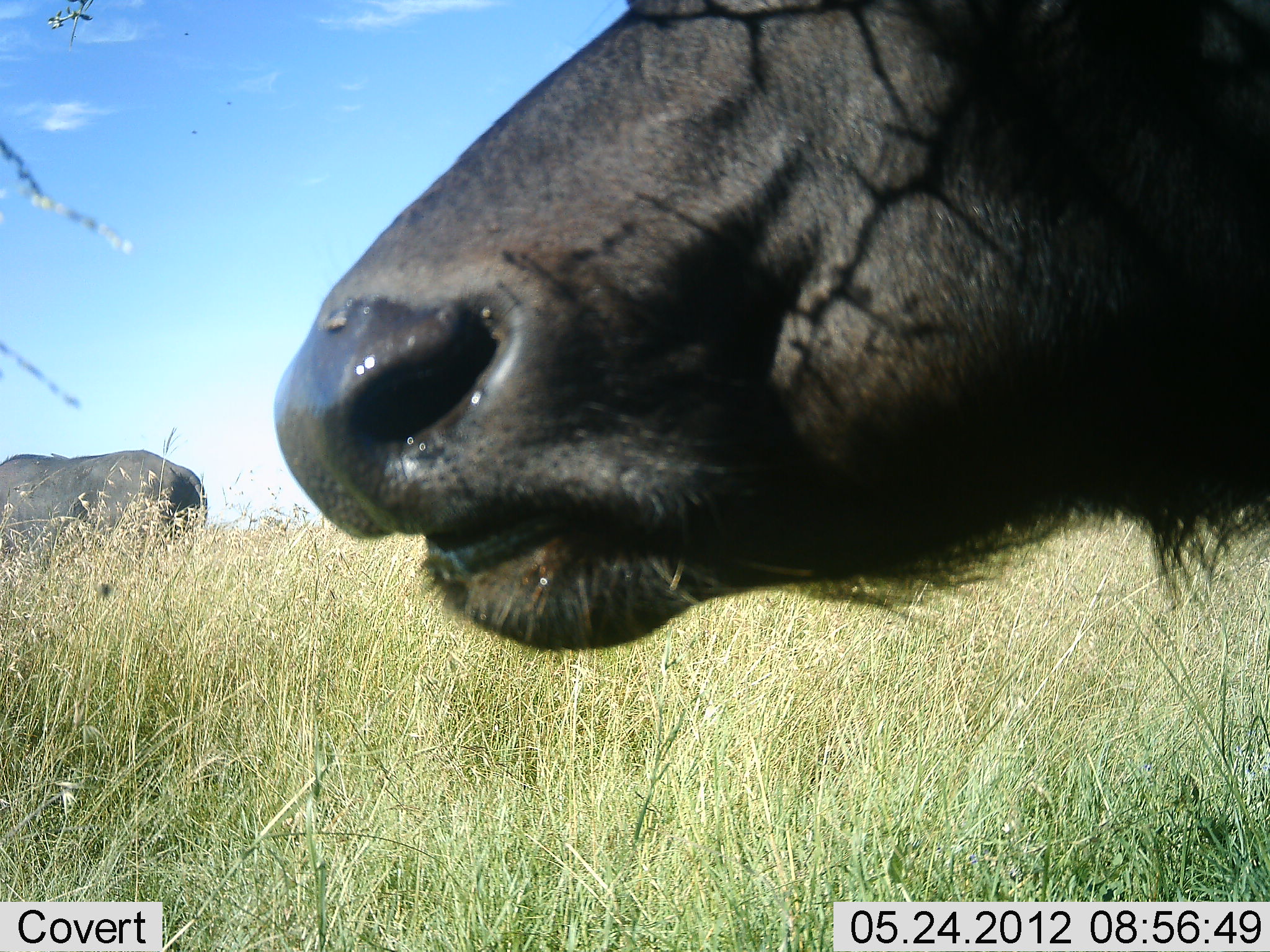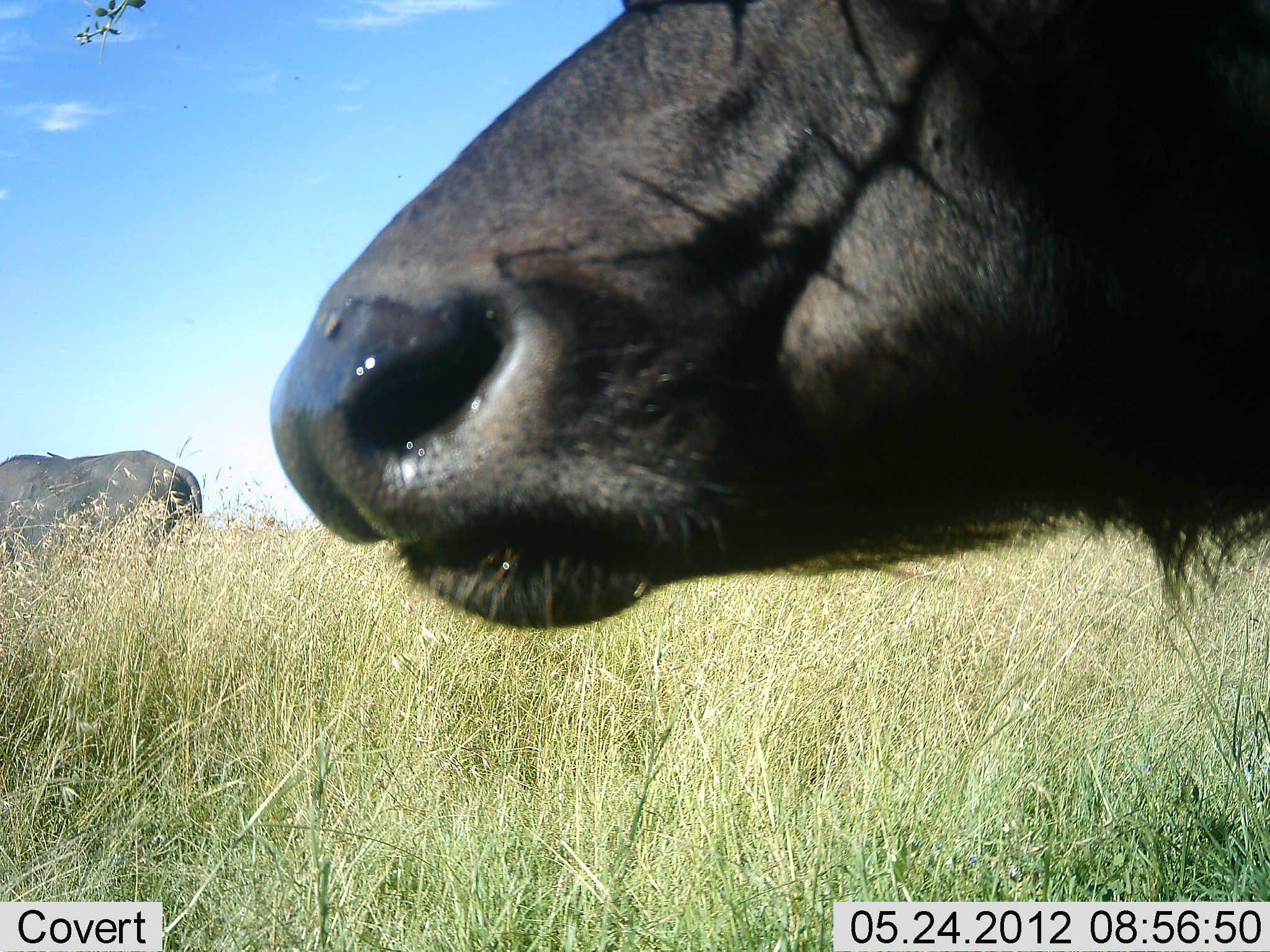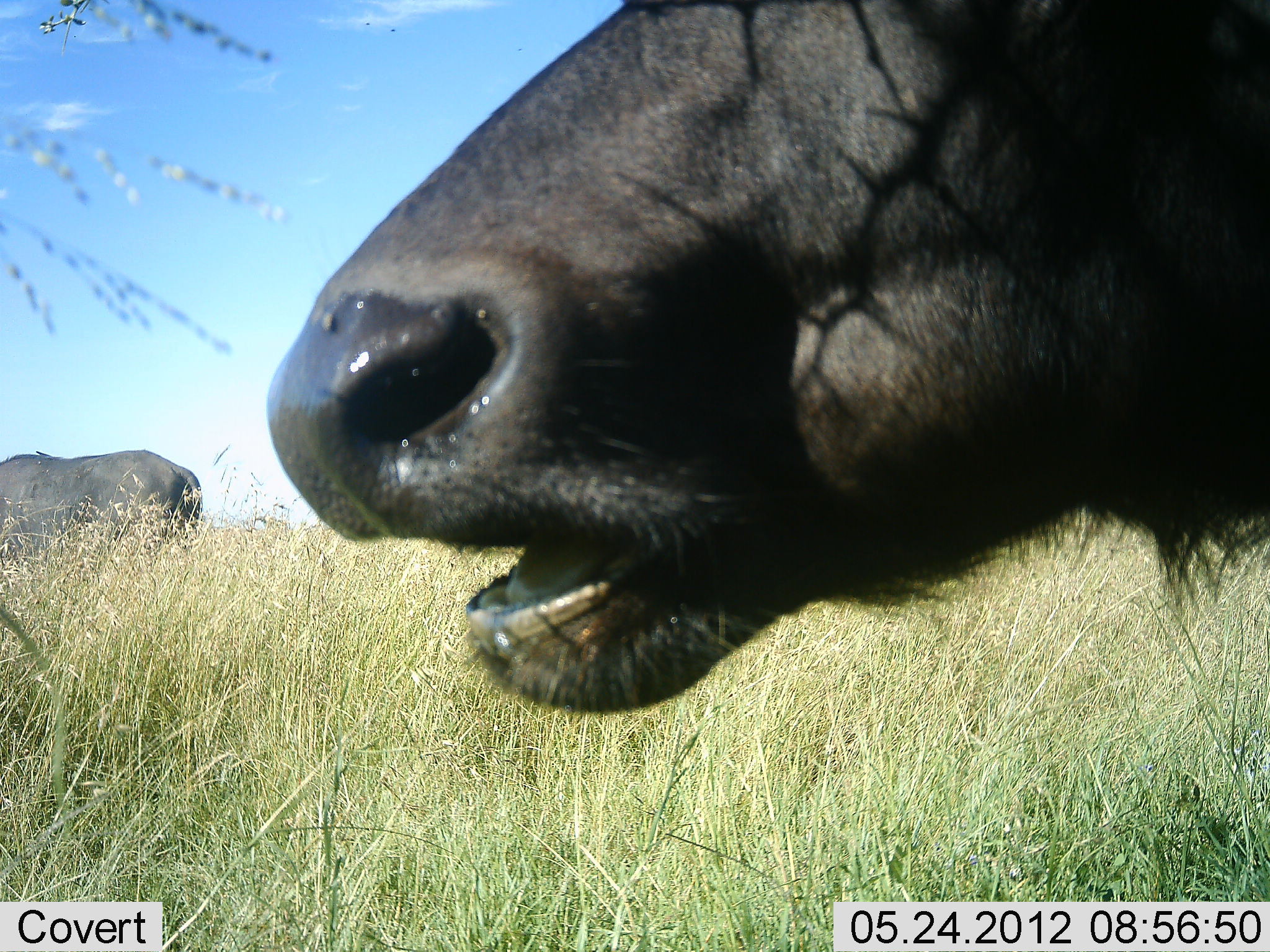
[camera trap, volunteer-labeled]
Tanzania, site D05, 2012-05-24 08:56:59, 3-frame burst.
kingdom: Animalia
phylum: Chordata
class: Mammalia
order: Artiodactyla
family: Bovidae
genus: Syncerus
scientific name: Syncerus caffer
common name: cape buffalo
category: buffalo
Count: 2.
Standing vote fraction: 60%.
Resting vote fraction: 0%.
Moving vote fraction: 0%.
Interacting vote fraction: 0%.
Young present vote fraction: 0%.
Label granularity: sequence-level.